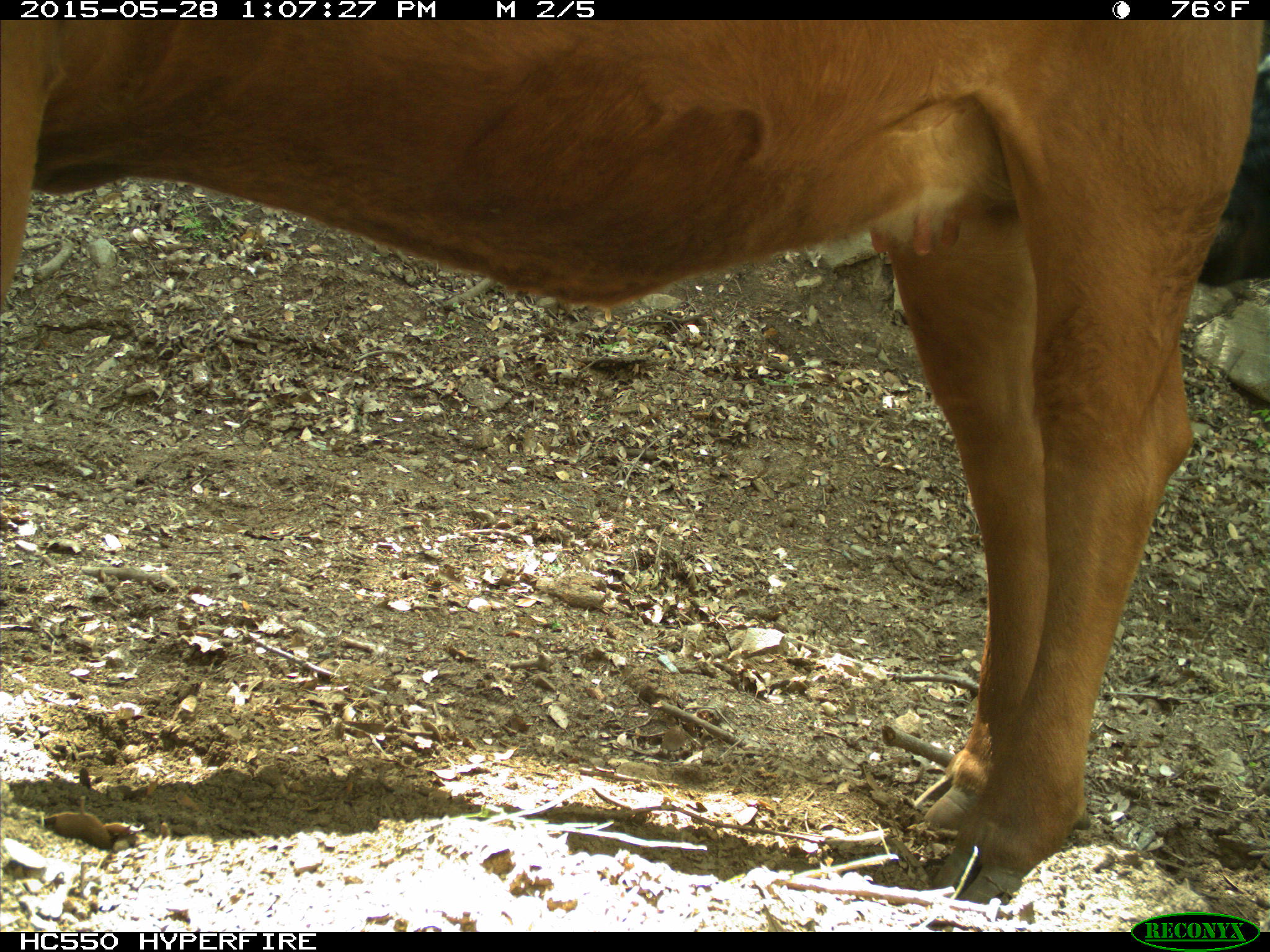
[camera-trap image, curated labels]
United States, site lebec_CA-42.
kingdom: Animalia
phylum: Chordata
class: Mammalia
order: Artiodactyla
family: Bovidae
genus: Bos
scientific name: Bos taurus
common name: domestic cow